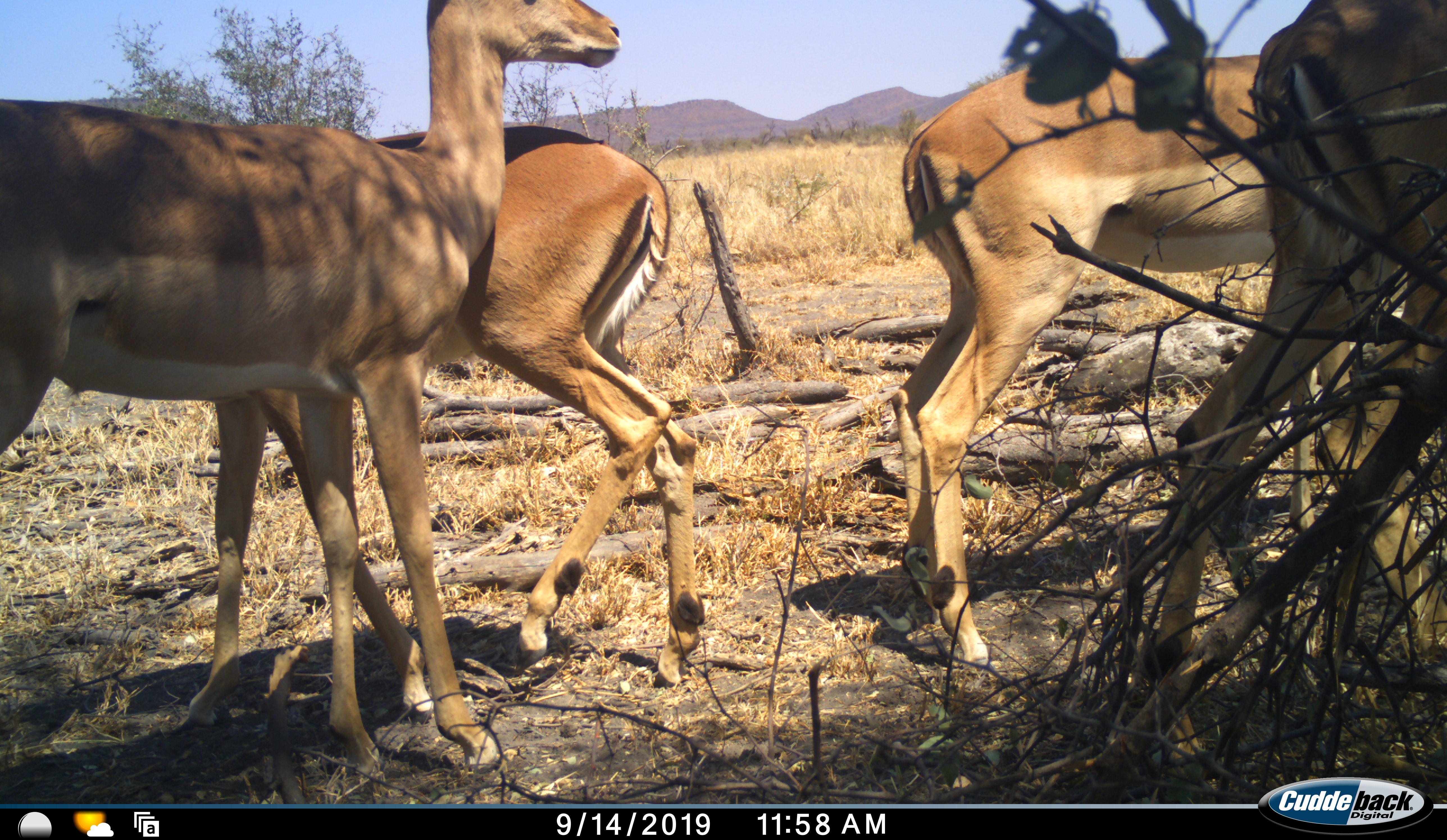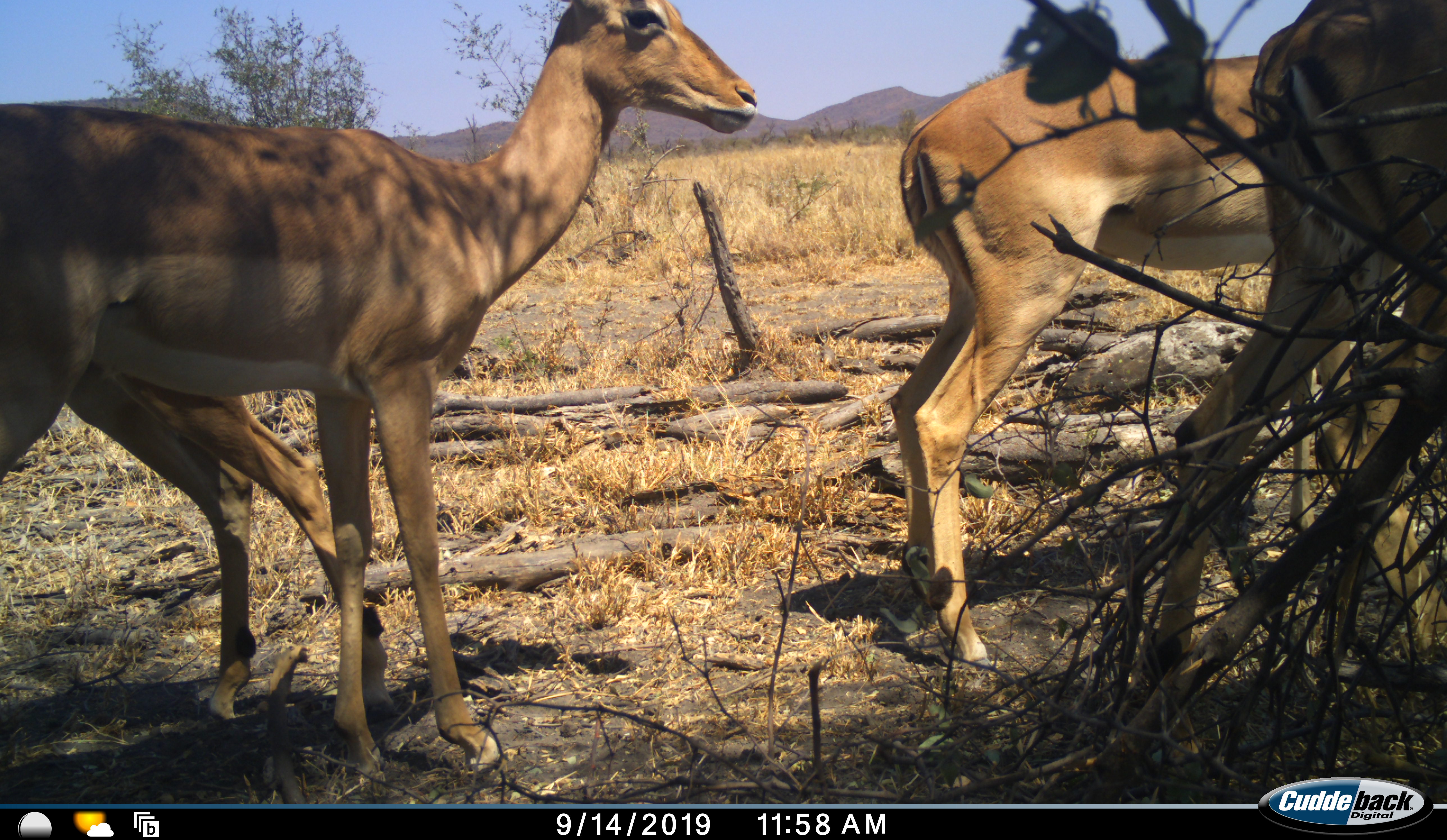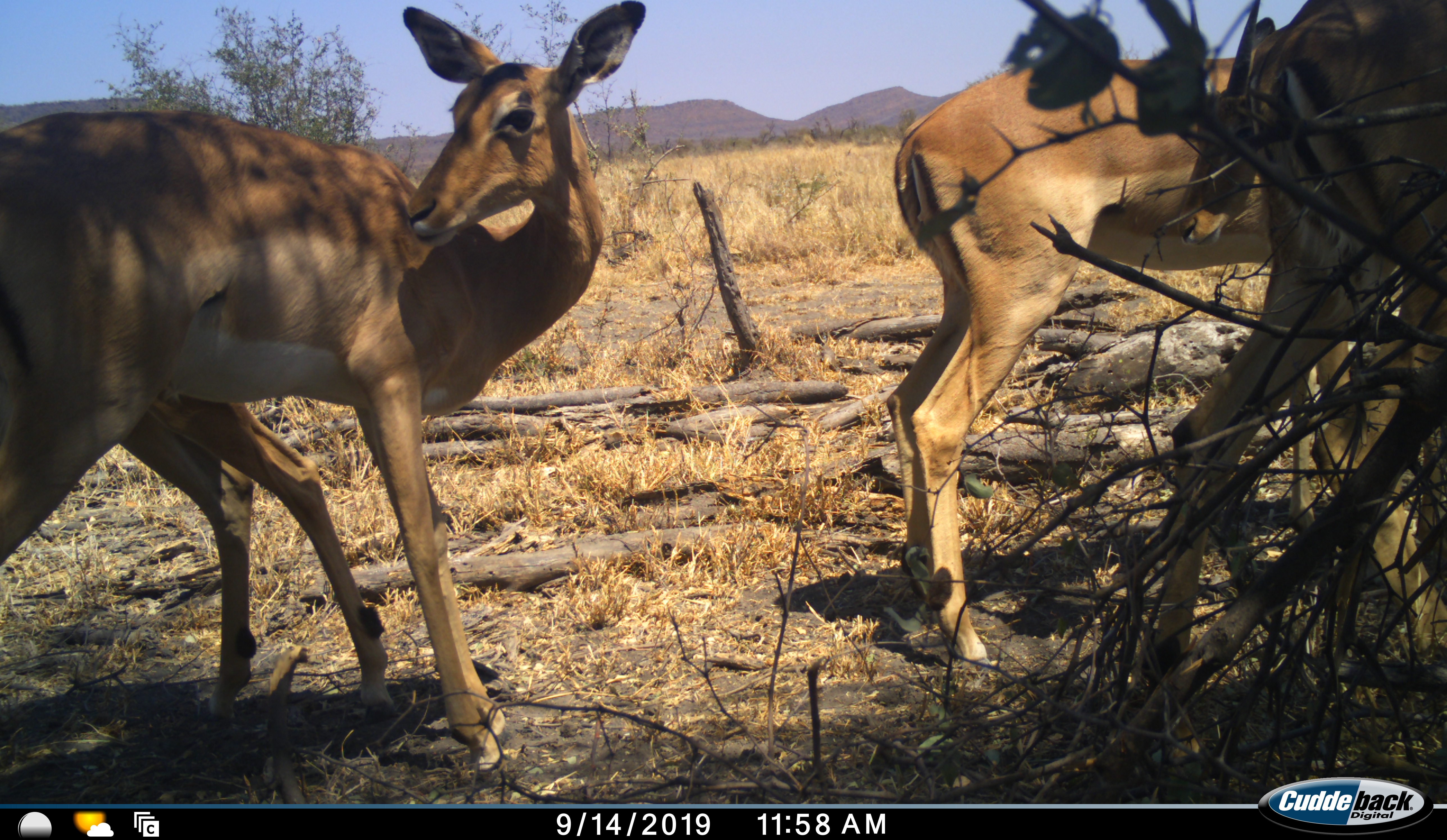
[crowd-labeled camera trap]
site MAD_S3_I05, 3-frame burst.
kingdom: Animalia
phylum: Chordata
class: Mammalia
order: Artiodactyla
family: Bovidae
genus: Aepyceros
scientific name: Aepyceros melampus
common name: impala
Impala (Aepyceros melampus), count 4. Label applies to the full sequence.